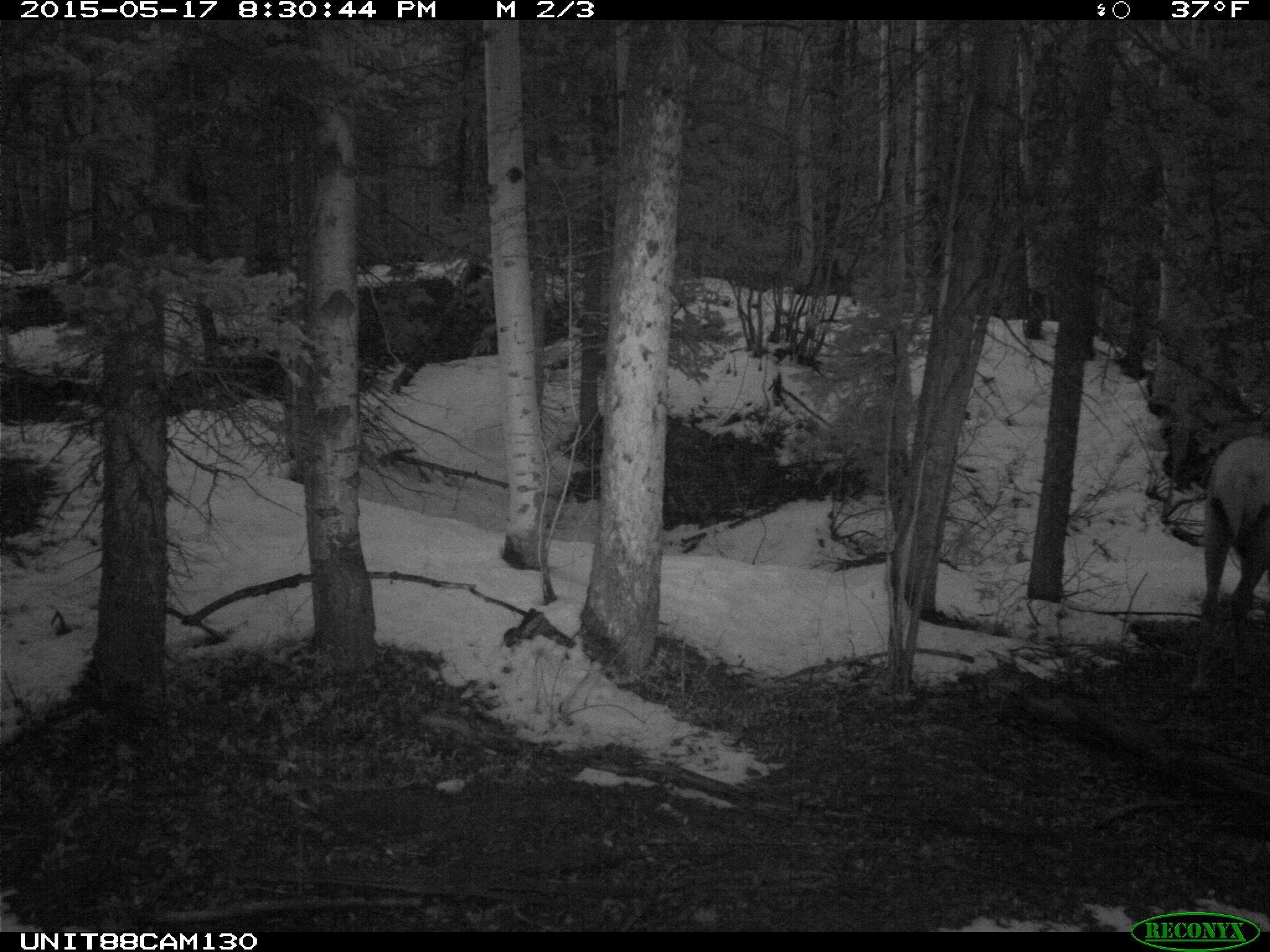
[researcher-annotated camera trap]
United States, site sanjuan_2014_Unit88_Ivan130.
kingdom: Animalia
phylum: Chordata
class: Mammalia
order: Artiodactyla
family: Cervidae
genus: Cervus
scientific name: Cervus elaphus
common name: red deer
Cervus elaphus (red deer).